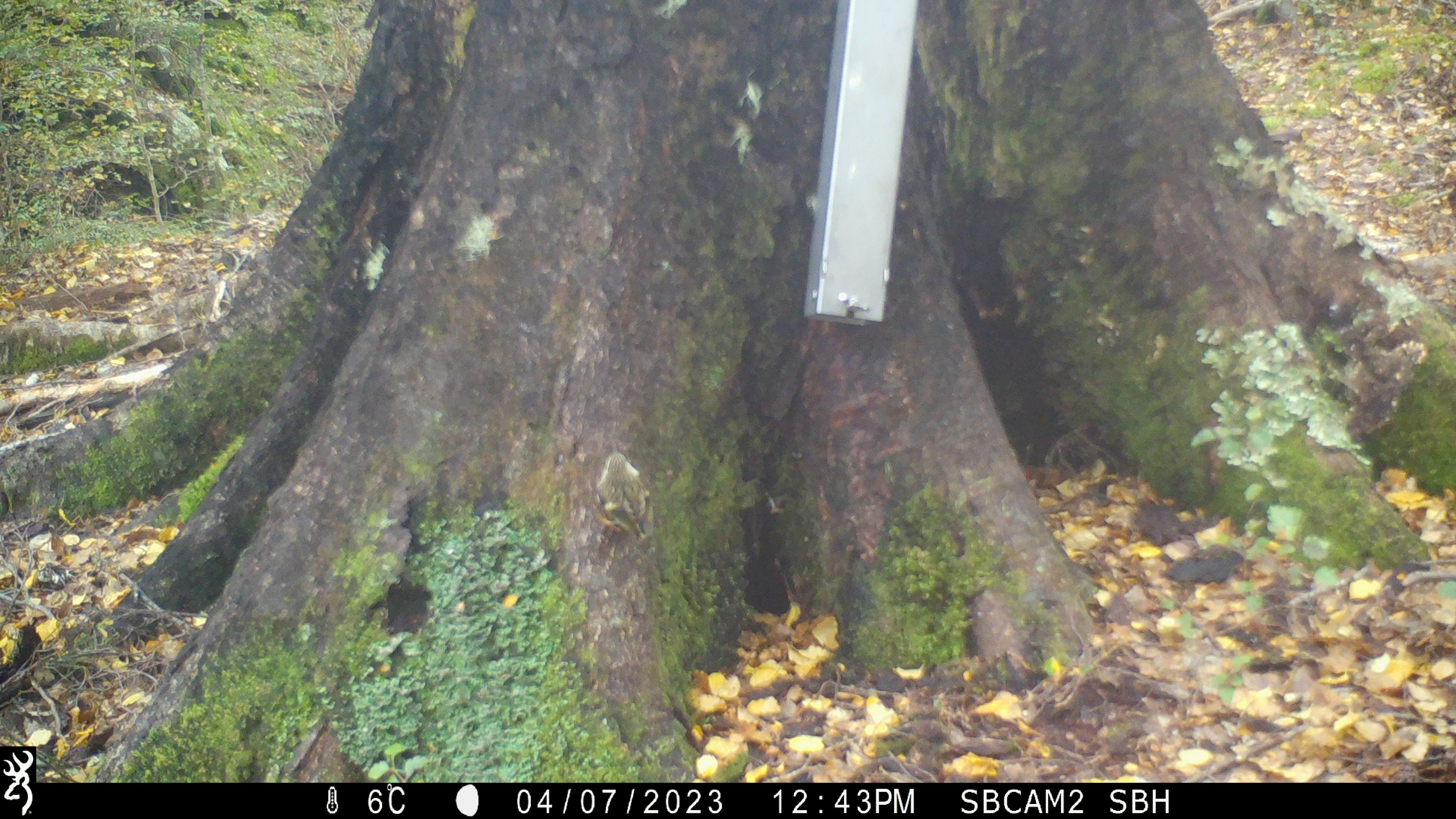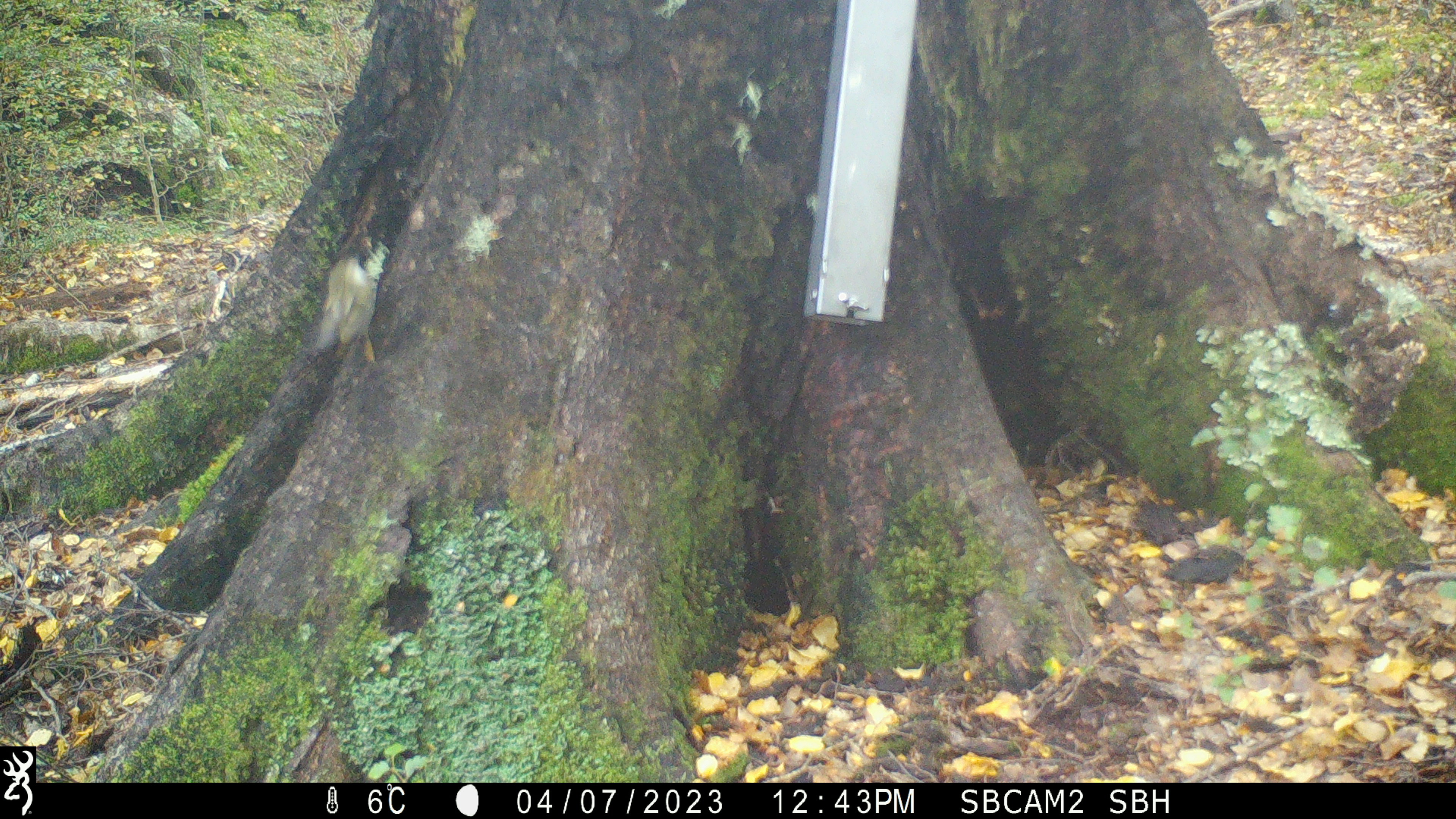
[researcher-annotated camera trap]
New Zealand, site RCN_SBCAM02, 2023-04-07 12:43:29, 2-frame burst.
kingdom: Animalia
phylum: Chordata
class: Aves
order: Passeriformes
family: Acanthisittidae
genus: Acanthisitta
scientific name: Acanthisitta chloris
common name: rifleman